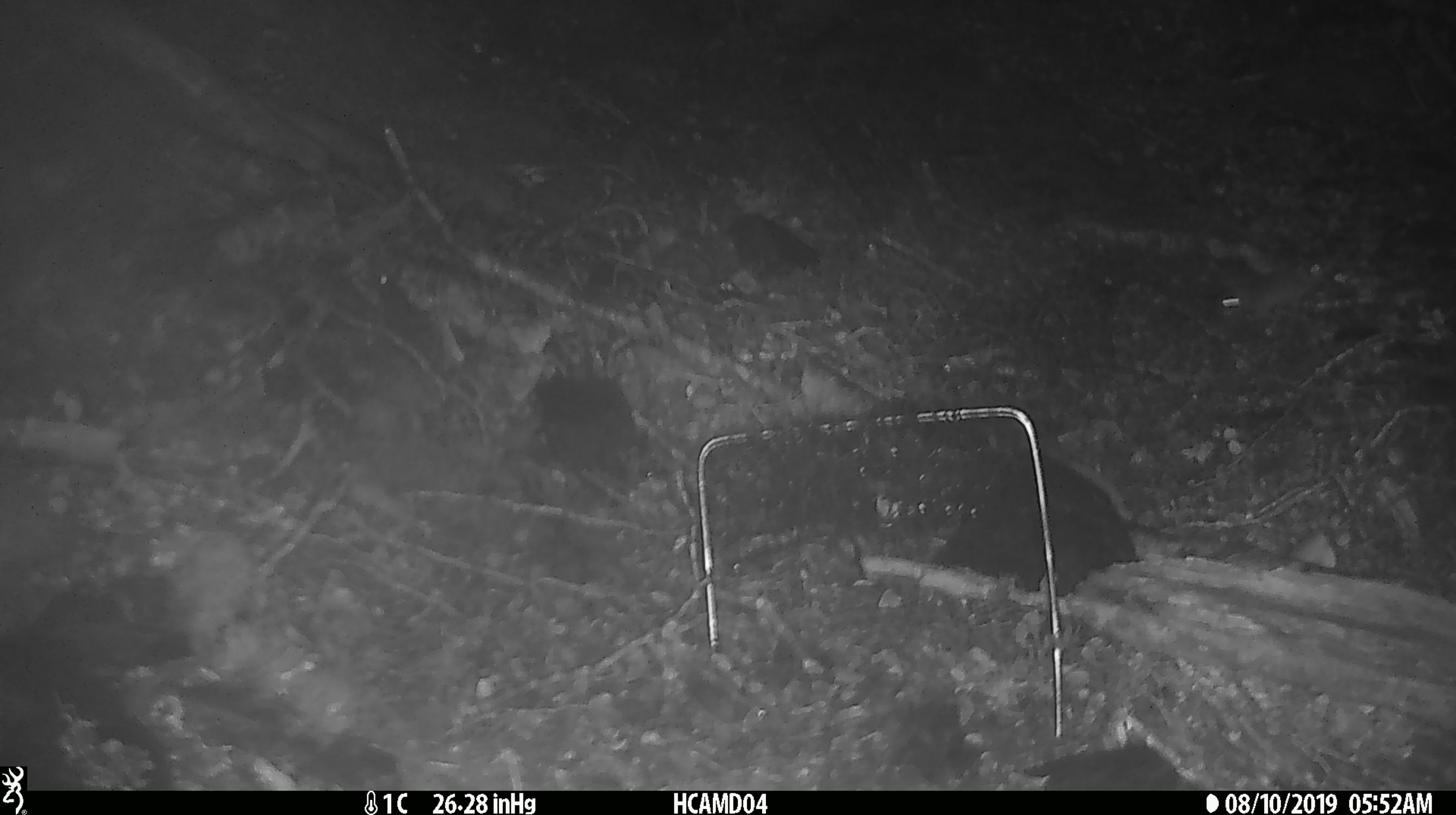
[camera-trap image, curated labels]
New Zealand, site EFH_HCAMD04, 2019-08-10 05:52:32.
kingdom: Animalia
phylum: Chordata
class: Mammalia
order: Rodentia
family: Muridae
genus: Mus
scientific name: Mus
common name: mouse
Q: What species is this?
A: Mouse (Mus).